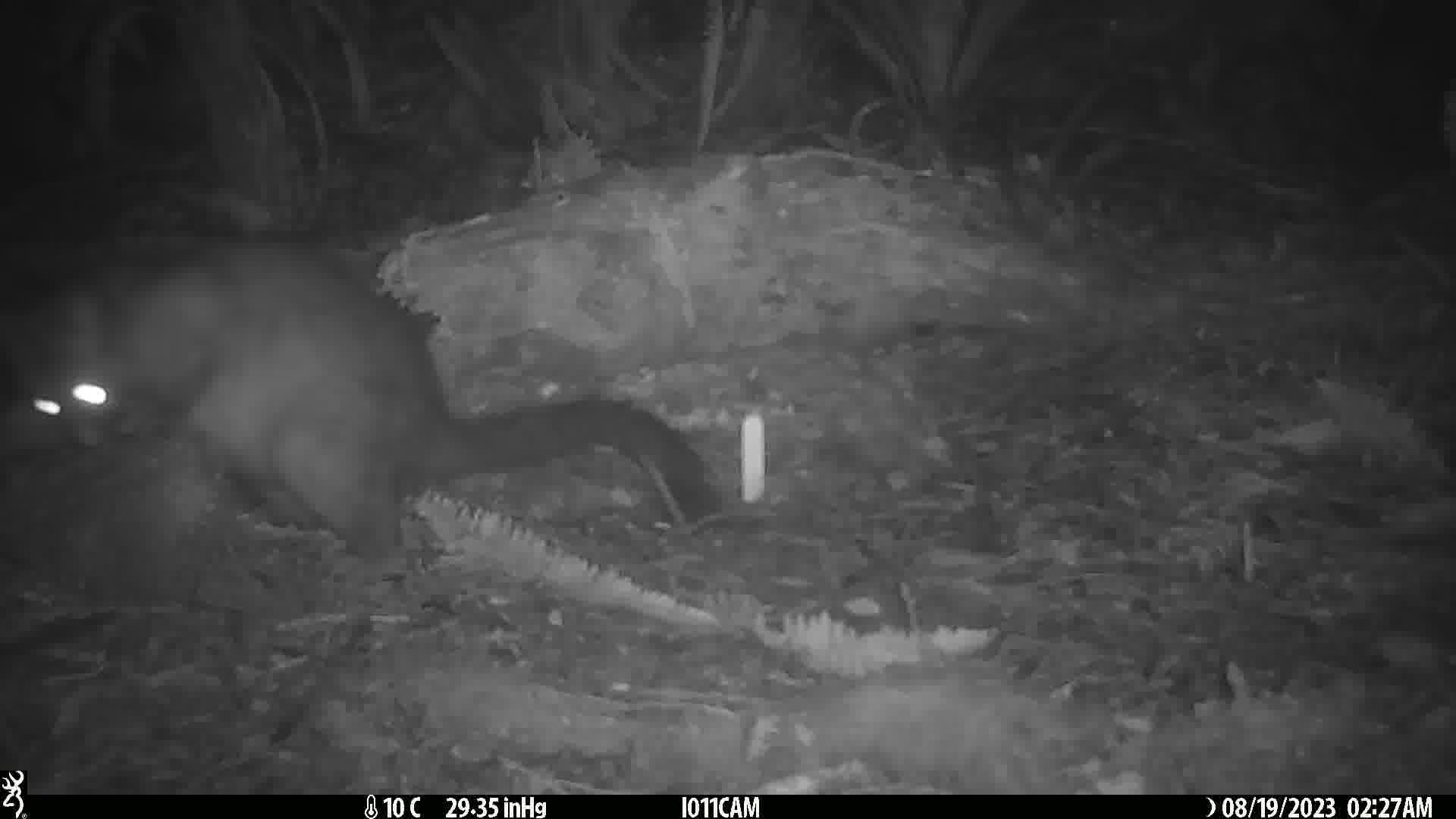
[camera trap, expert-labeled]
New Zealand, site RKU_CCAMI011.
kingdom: Animalia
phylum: Chordata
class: Mammalia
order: Diprotodontia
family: Phalangeridae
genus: Trichosurus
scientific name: Trichosurus vulpecula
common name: common brushtail possum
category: possum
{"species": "possum (common brushtail possum) (Trichosurus vulpecula)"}